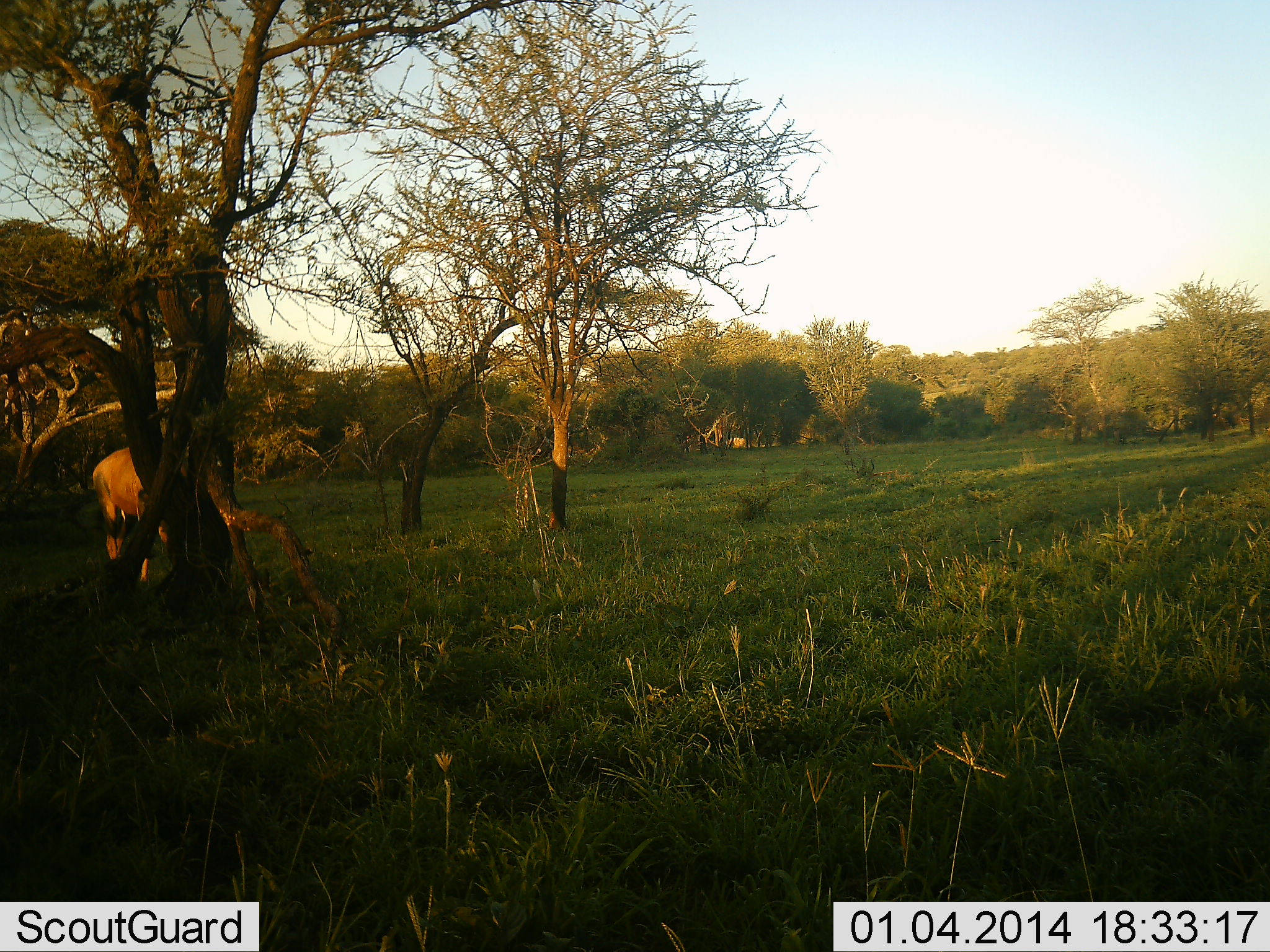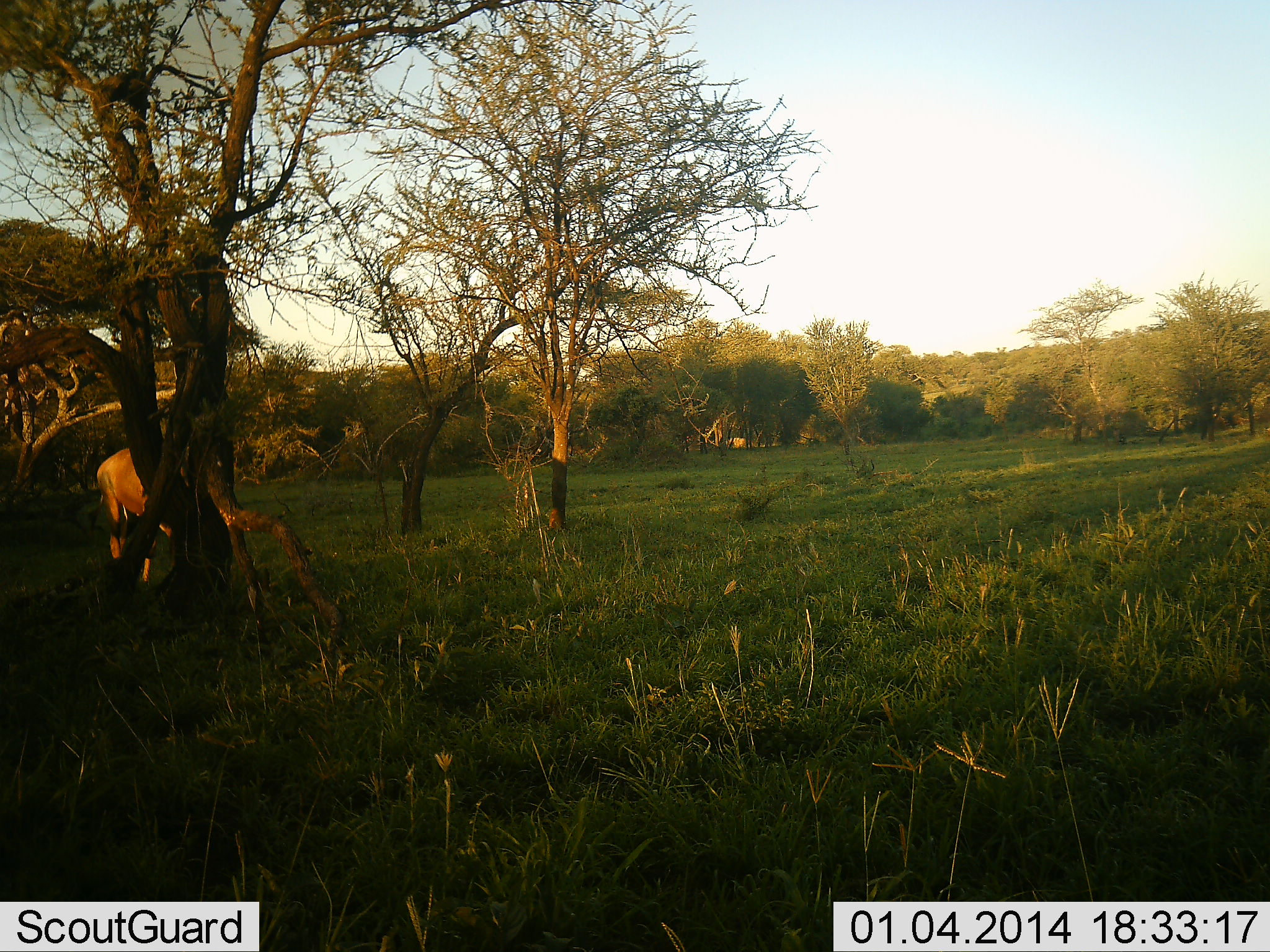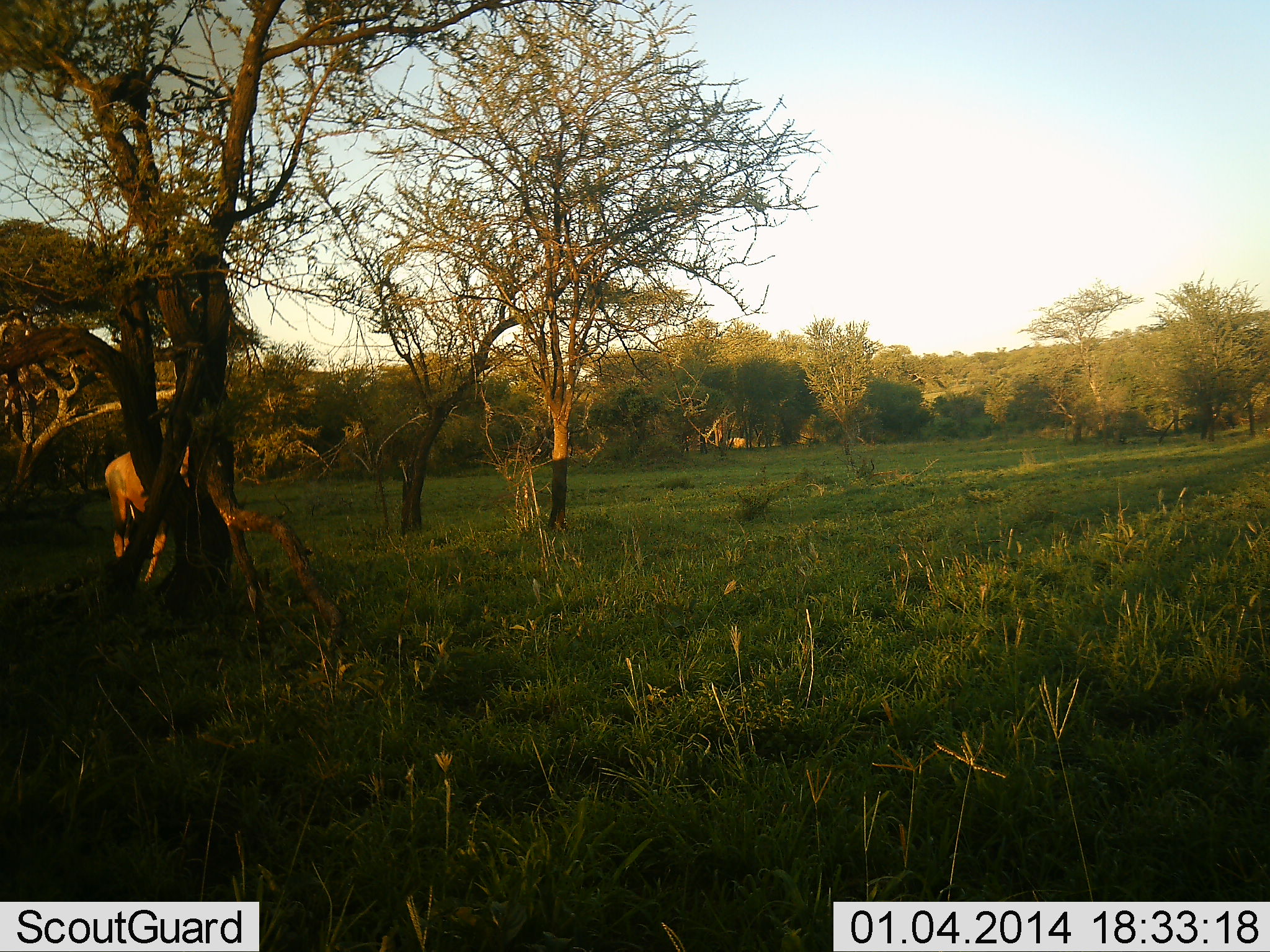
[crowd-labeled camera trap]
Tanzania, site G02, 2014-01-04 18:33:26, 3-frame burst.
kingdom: Animalia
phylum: Chordata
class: Mammalia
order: Artiodactyla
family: Bovidae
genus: Damaliscus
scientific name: Damaliscus lunatus jimela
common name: topi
Topi (Damaliscus lunatus jimela), count 1. Behavior (volunteer vote fractions): standing 60%, resting 0%, moving 10%, interacting 0%. Young present (vote fraction): 0%. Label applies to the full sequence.